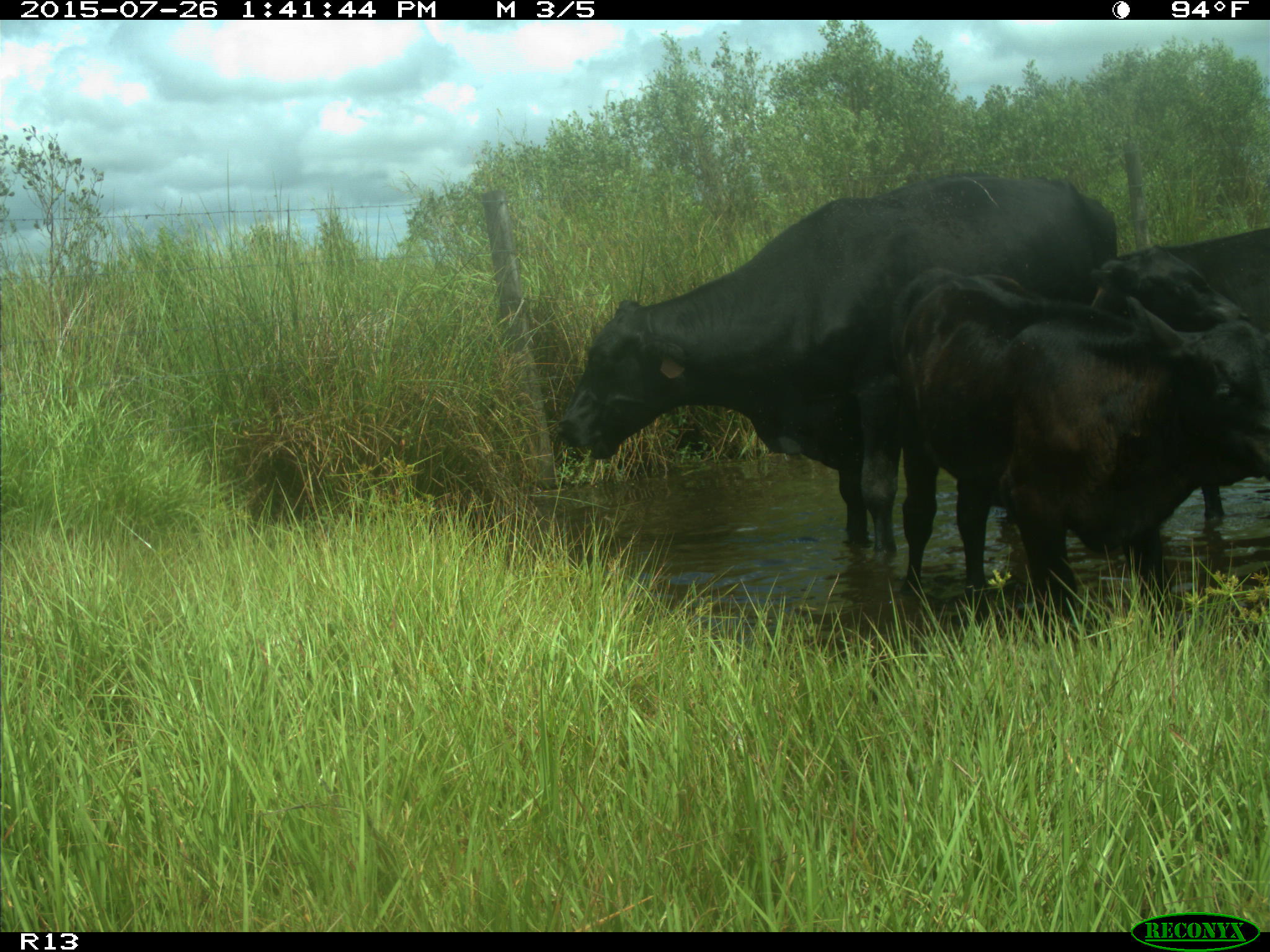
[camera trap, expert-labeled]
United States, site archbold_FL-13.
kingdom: Animalia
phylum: Chordata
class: Mammalia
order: Artiodactyla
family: Bovidae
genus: Bos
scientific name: Bos taurus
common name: domestic cow